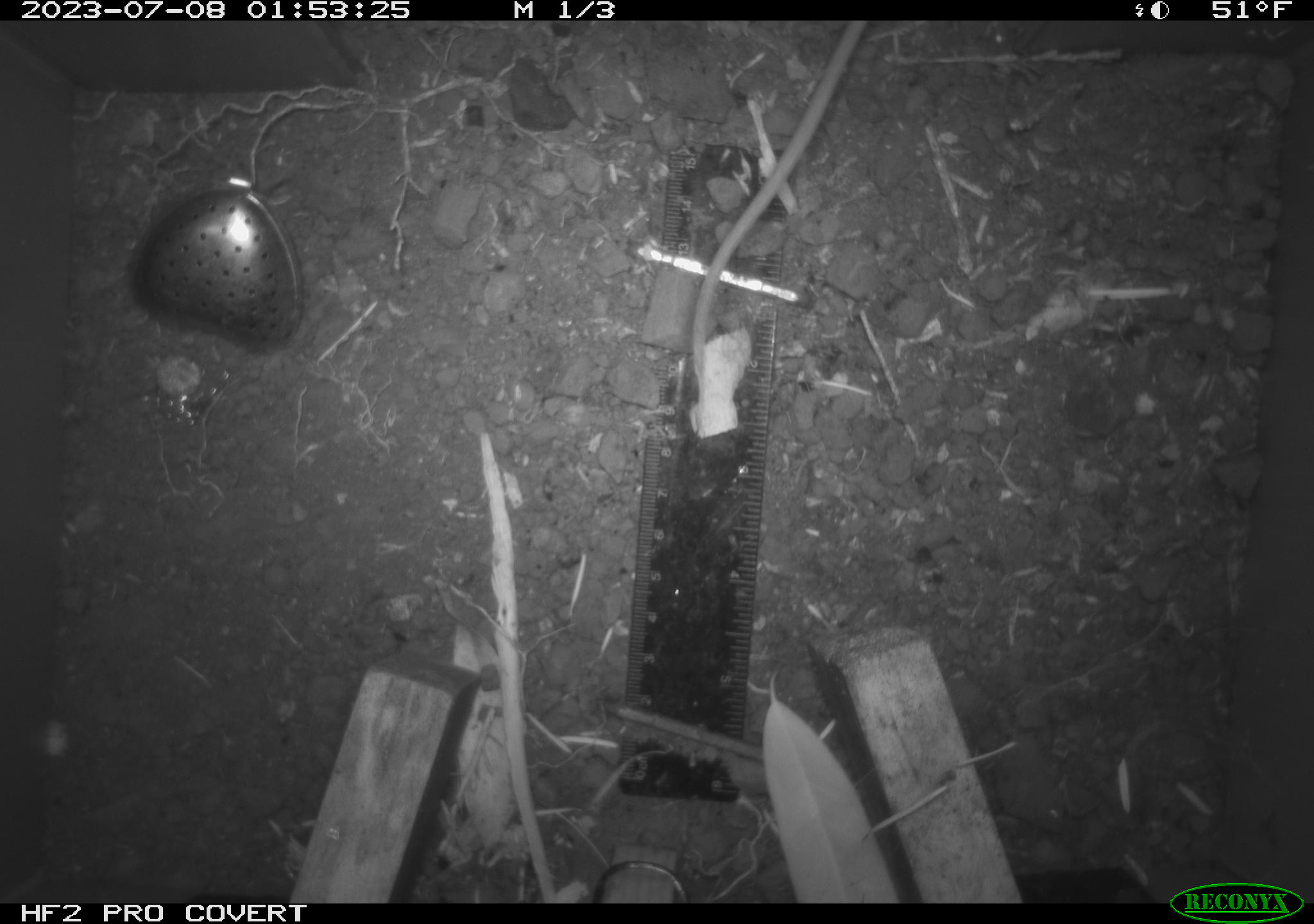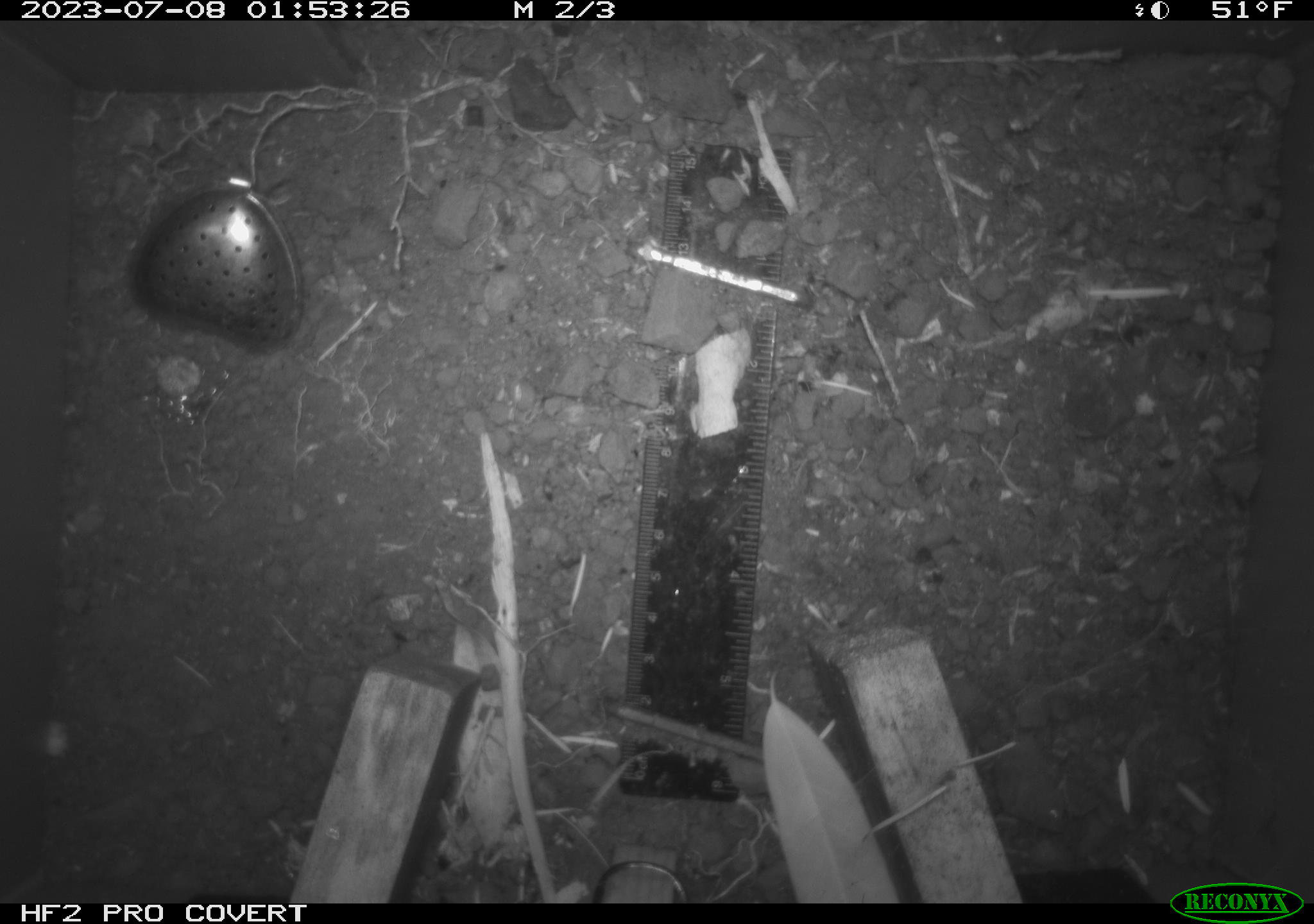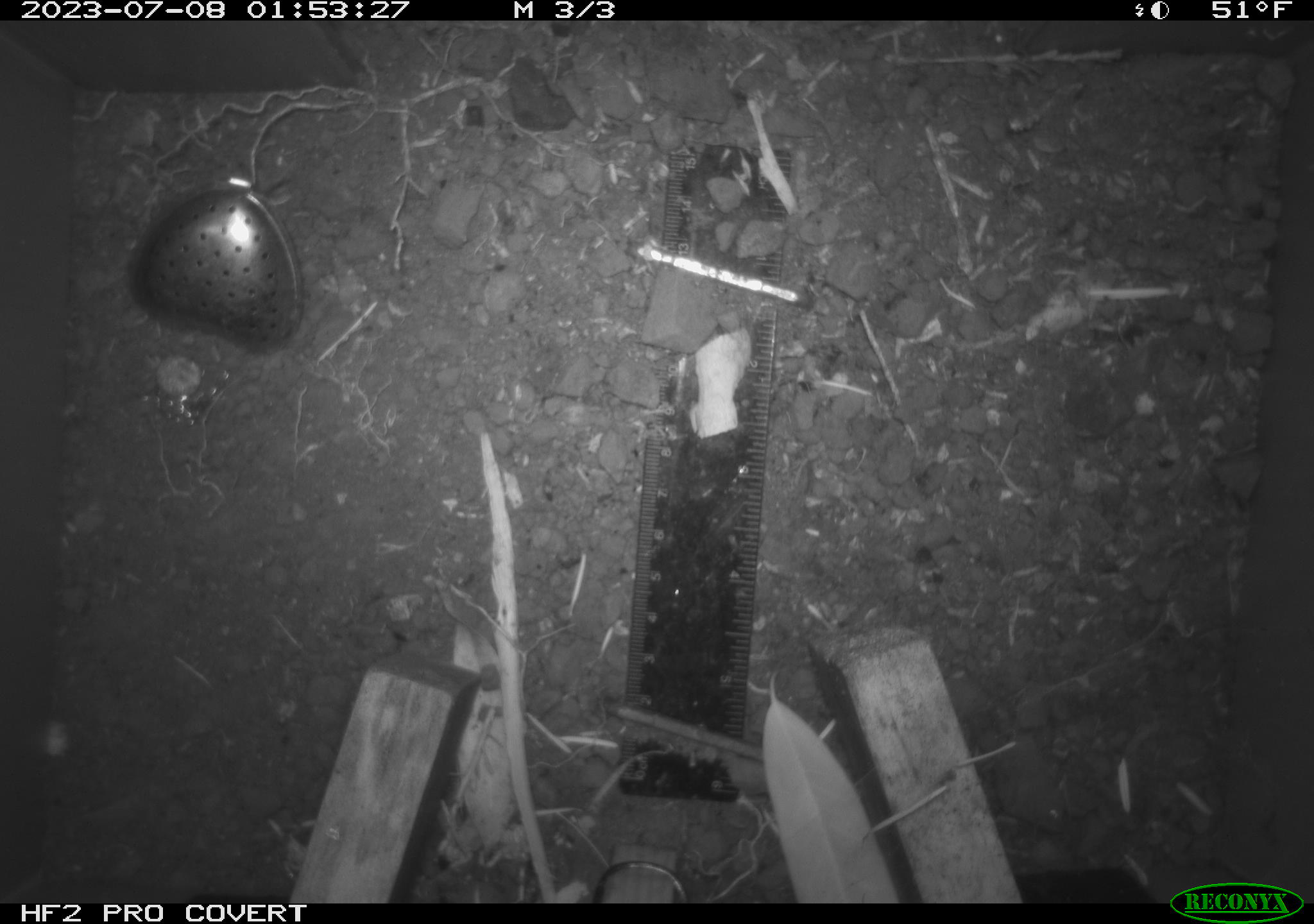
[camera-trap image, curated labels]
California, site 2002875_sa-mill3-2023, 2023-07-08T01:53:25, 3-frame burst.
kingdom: Animalia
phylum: Chordata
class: Mammalia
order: Rodentia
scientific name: Rodentia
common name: mouse species